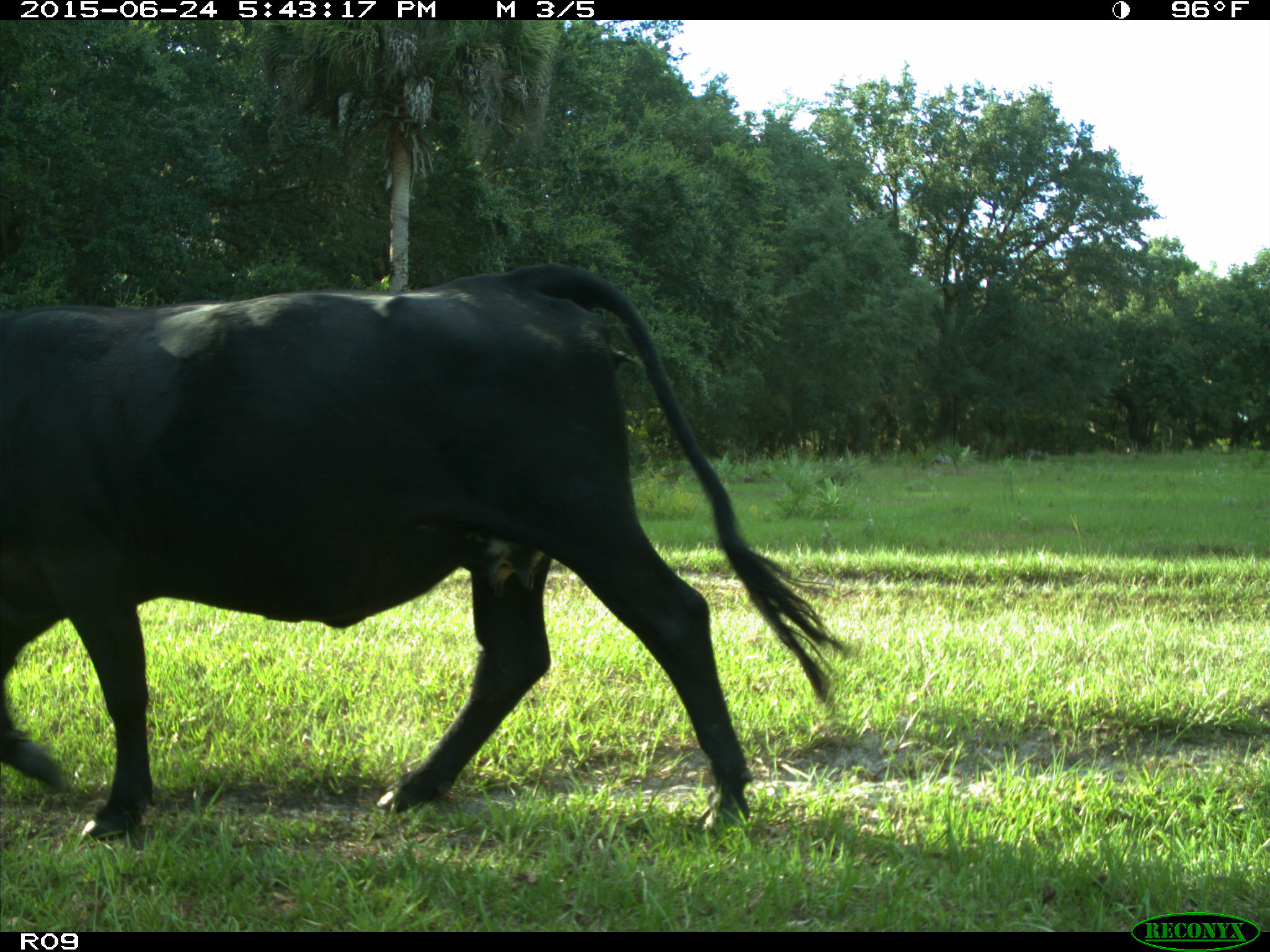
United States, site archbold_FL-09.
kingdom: Animalia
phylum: Chordata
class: Mammalia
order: Artiodactyla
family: Bovidae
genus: Bos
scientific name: Bos taurus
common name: domestic cow